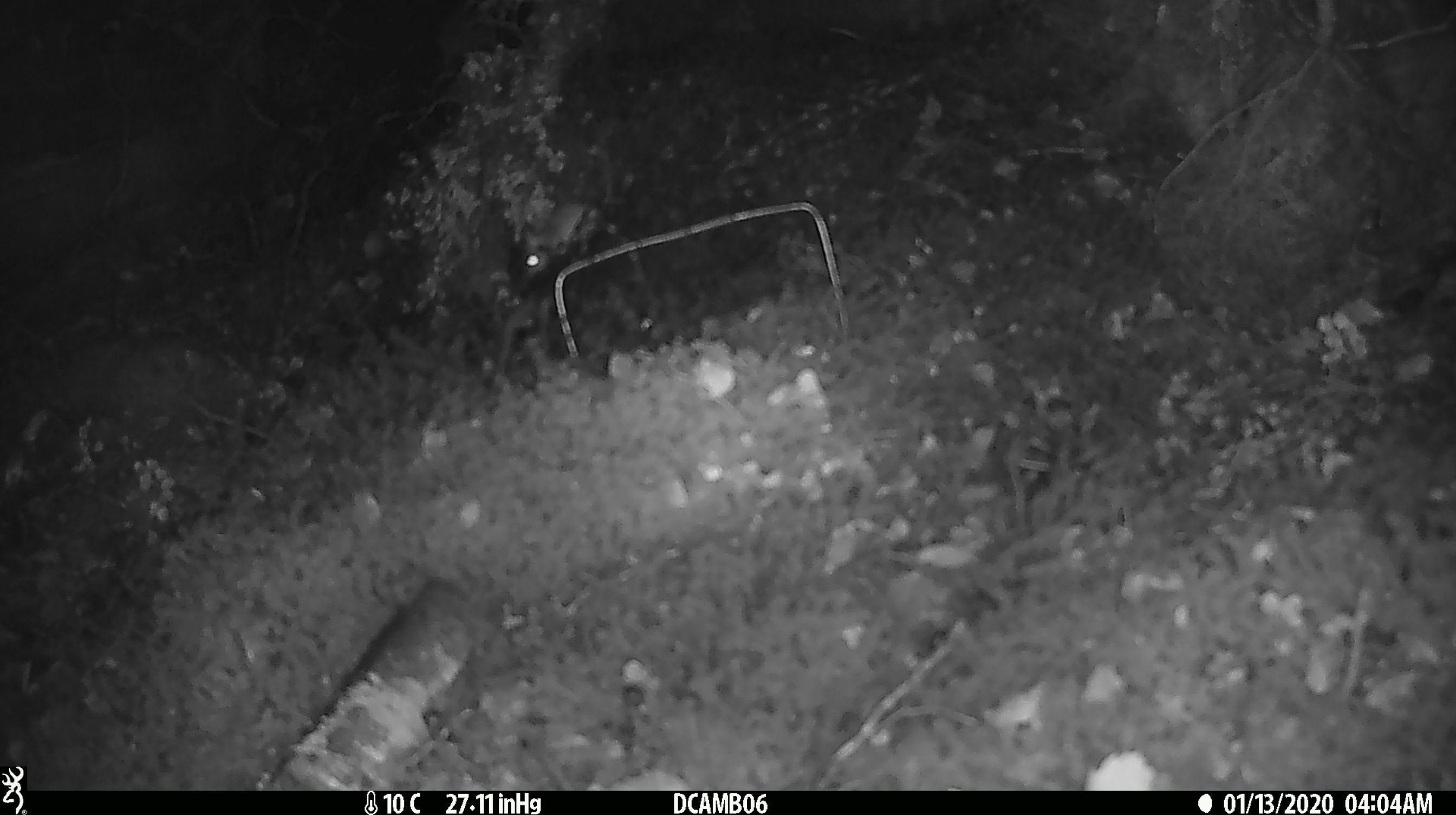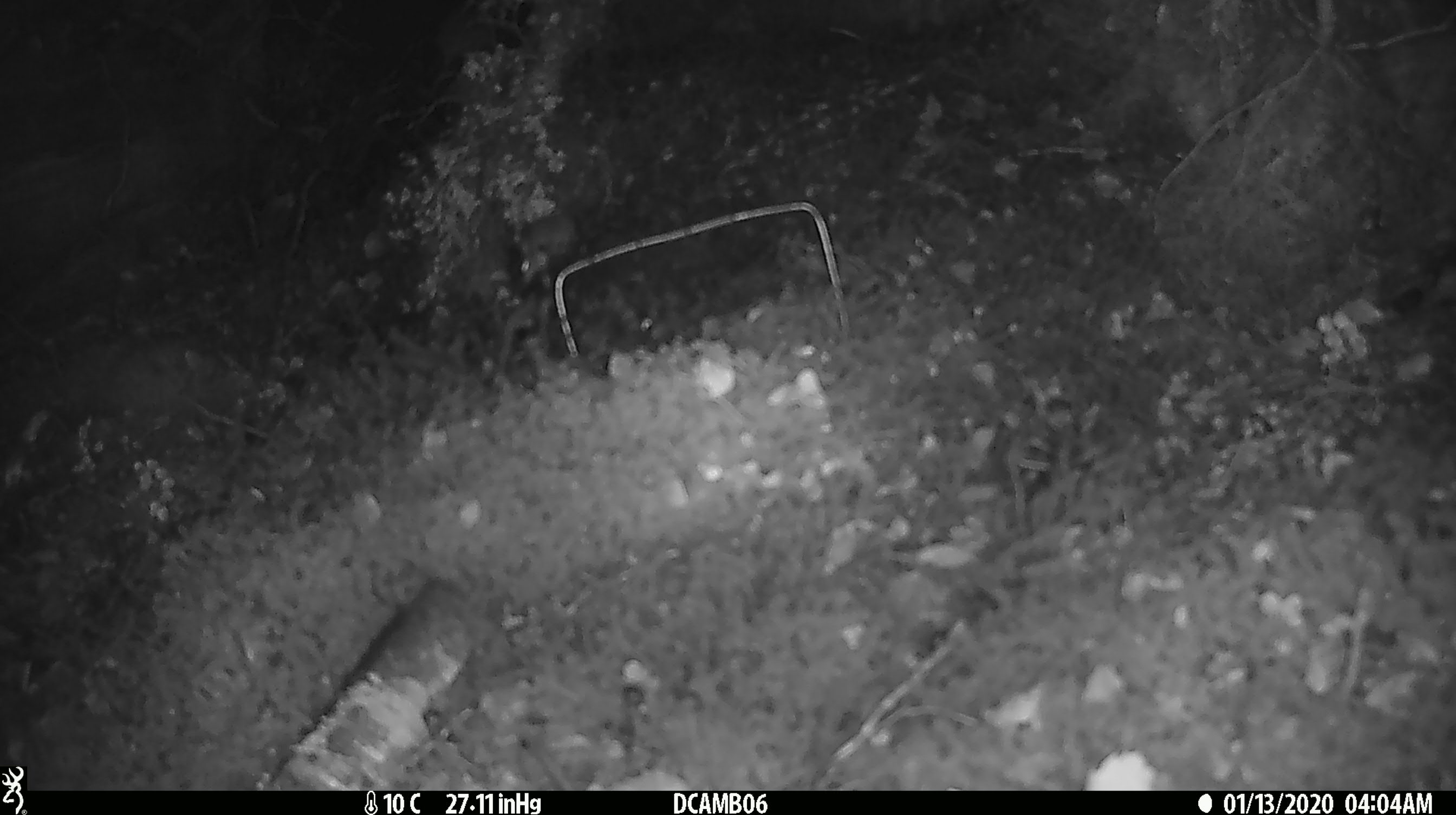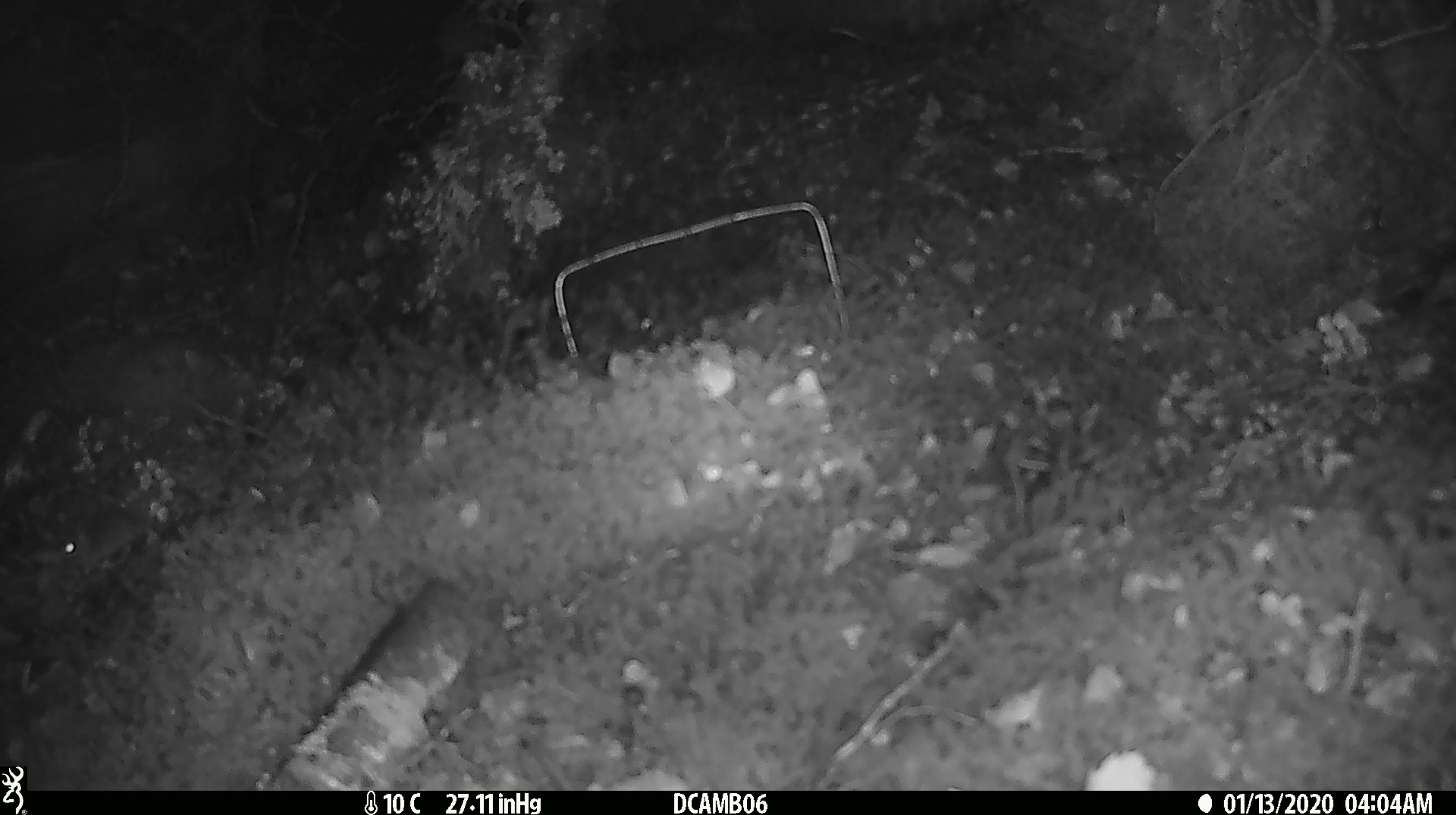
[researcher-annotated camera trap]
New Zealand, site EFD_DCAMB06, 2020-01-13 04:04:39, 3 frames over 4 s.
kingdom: Animalia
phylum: Chordata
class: Mammalia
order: Rodentia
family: Muridae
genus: Mus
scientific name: Mus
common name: mouse